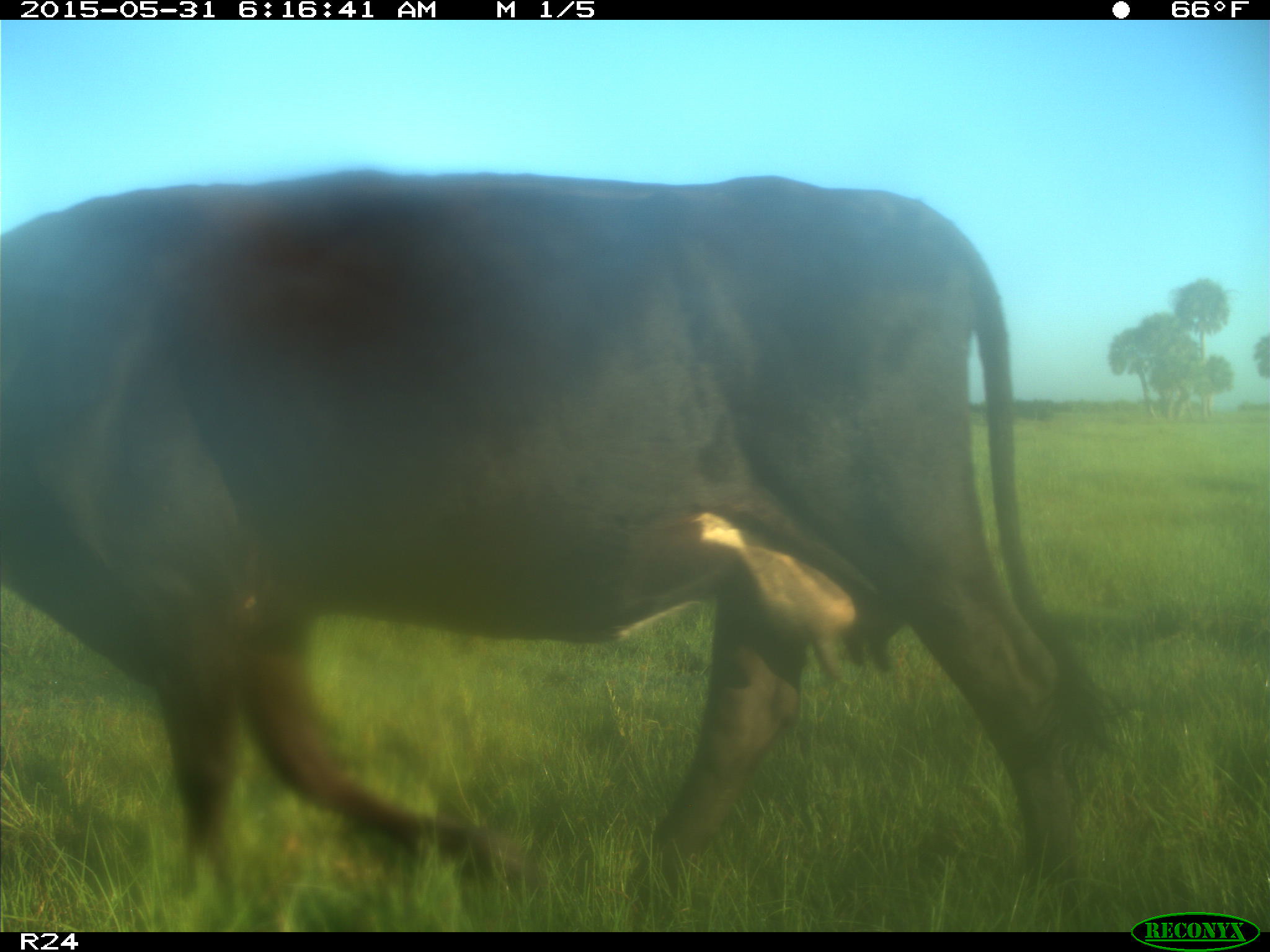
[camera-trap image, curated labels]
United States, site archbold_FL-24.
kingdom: Animalia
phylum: Chordata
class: Mammalia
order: Artiodactyla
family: Bovidae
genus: Bos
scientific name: Bos taurus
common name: domestic cow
Bos taurus (domestic cow).